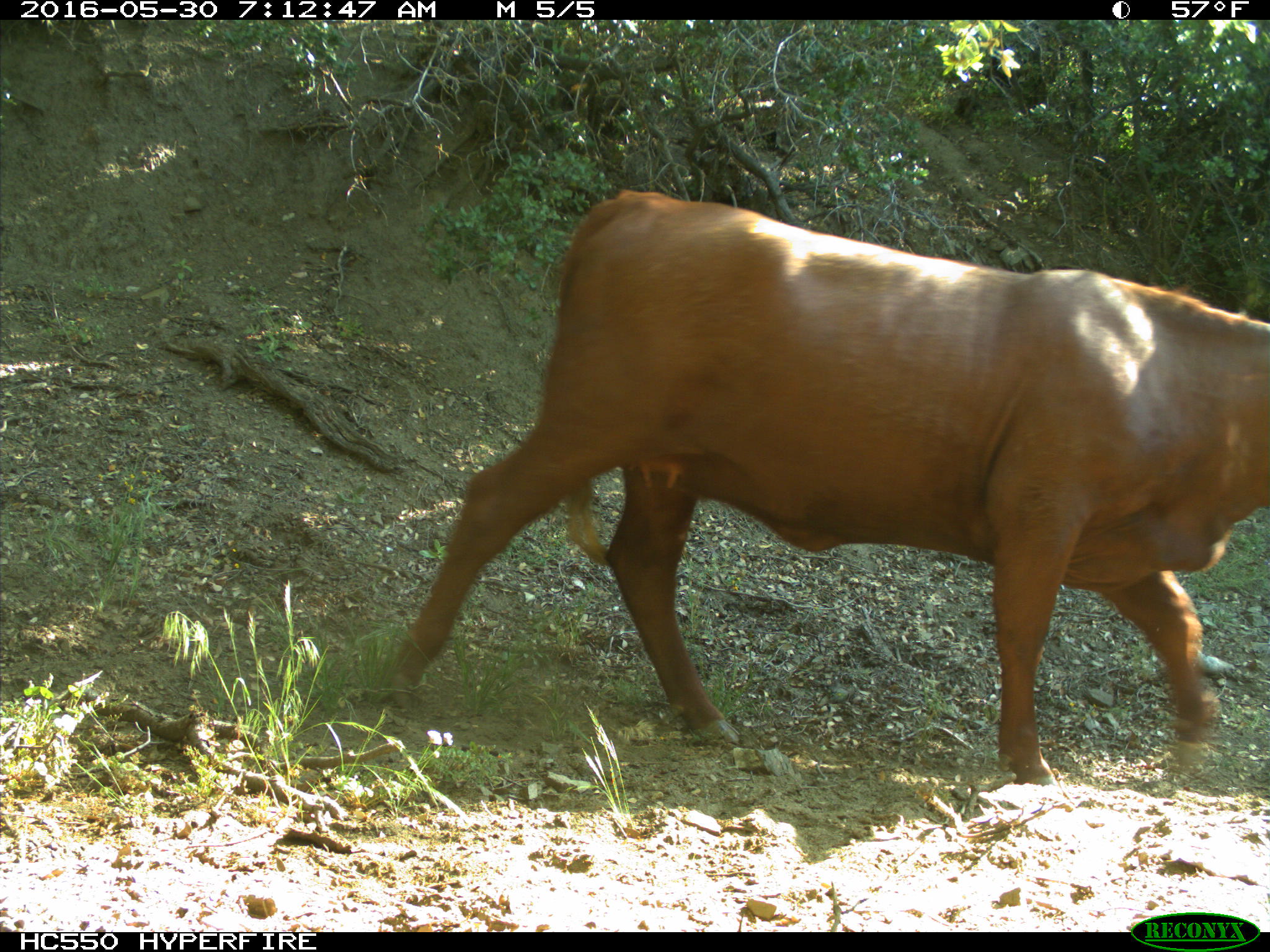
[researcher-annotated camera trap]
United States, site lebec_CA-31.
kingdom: Animalia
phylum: Chordata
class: Mammalia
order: Artiodactyla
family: Bovidae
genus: Bos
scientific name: Bos taurus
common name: domestic cow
Bos taurus (domestic cow).